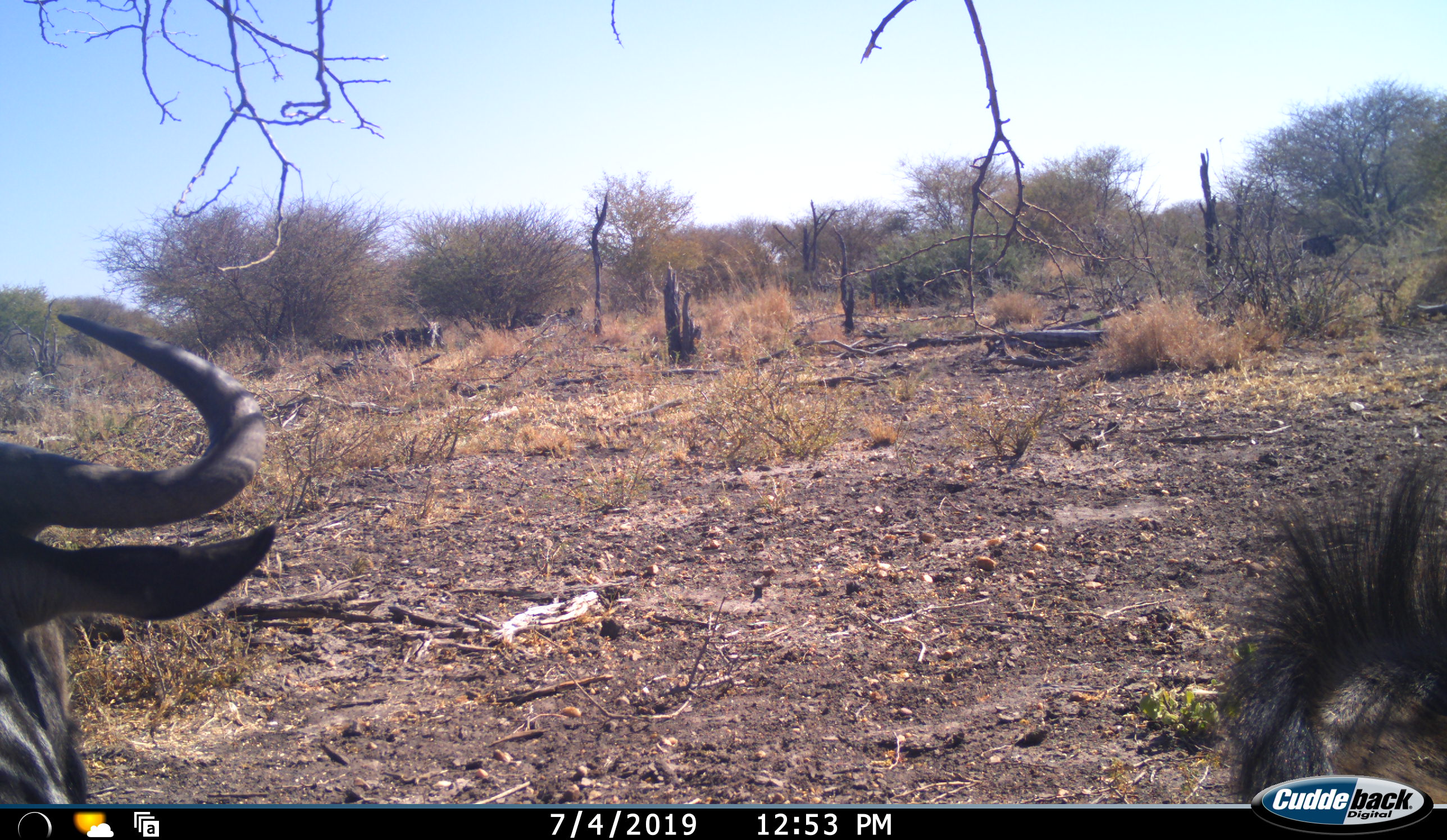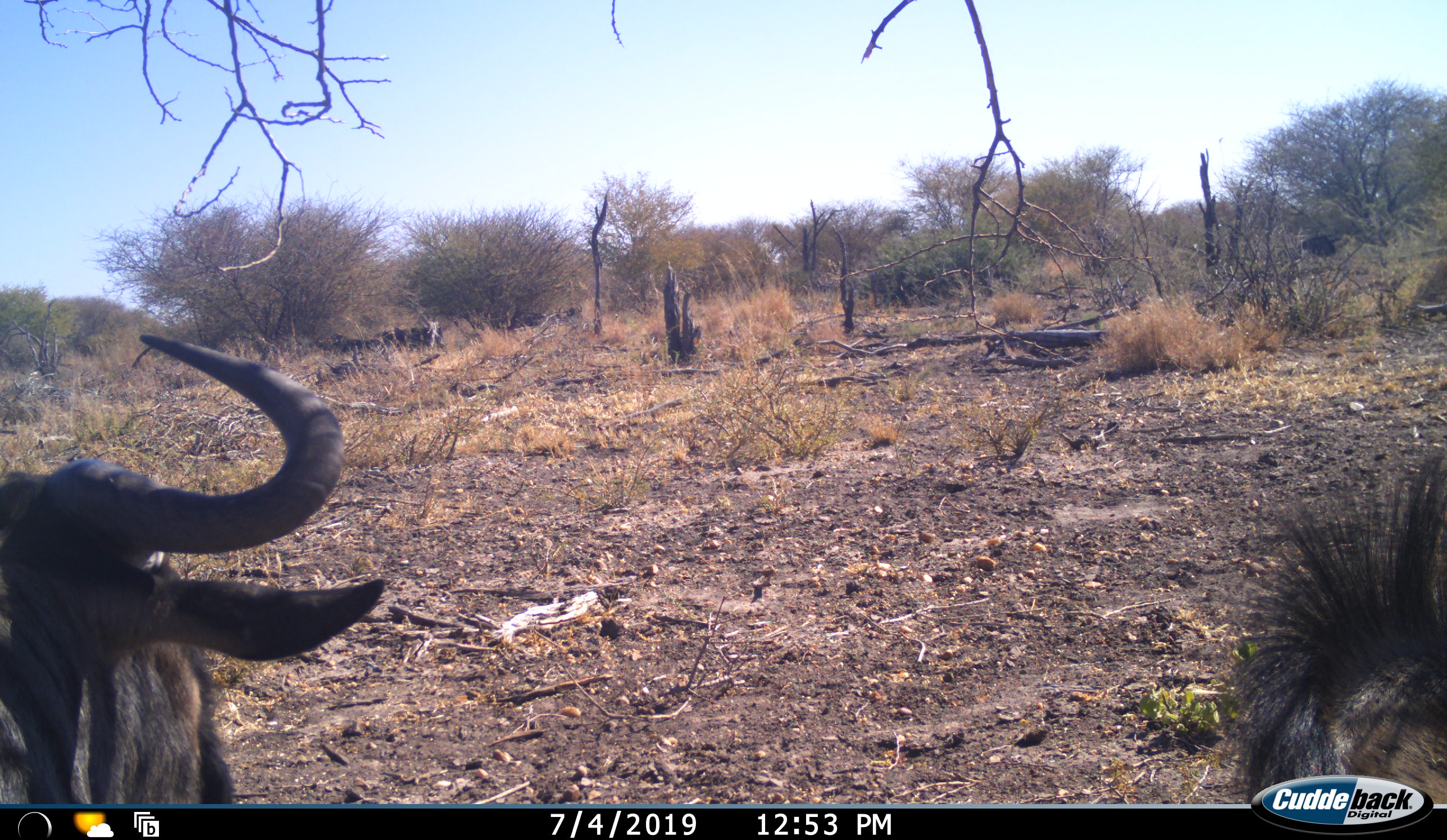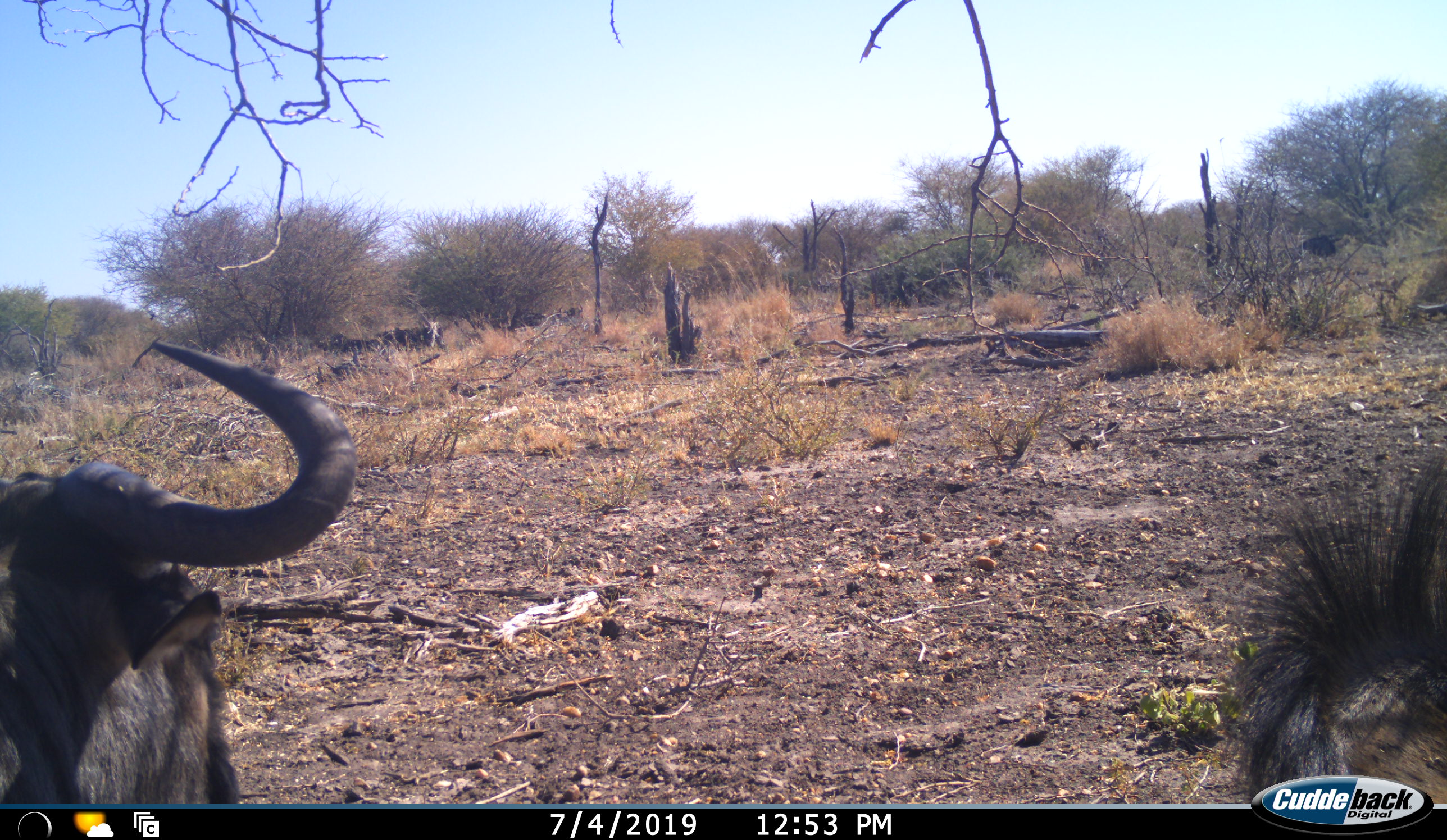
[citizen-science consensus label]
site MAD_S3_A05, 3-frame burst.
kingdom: Animalia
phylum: Chordata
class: Mammalia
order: Artiodactyla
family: Bovidae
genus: Connochaetes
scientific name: Connochaetes taurinus taurinus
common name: blue wildebeest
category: wildebeestblue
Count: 2.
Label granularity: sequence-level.